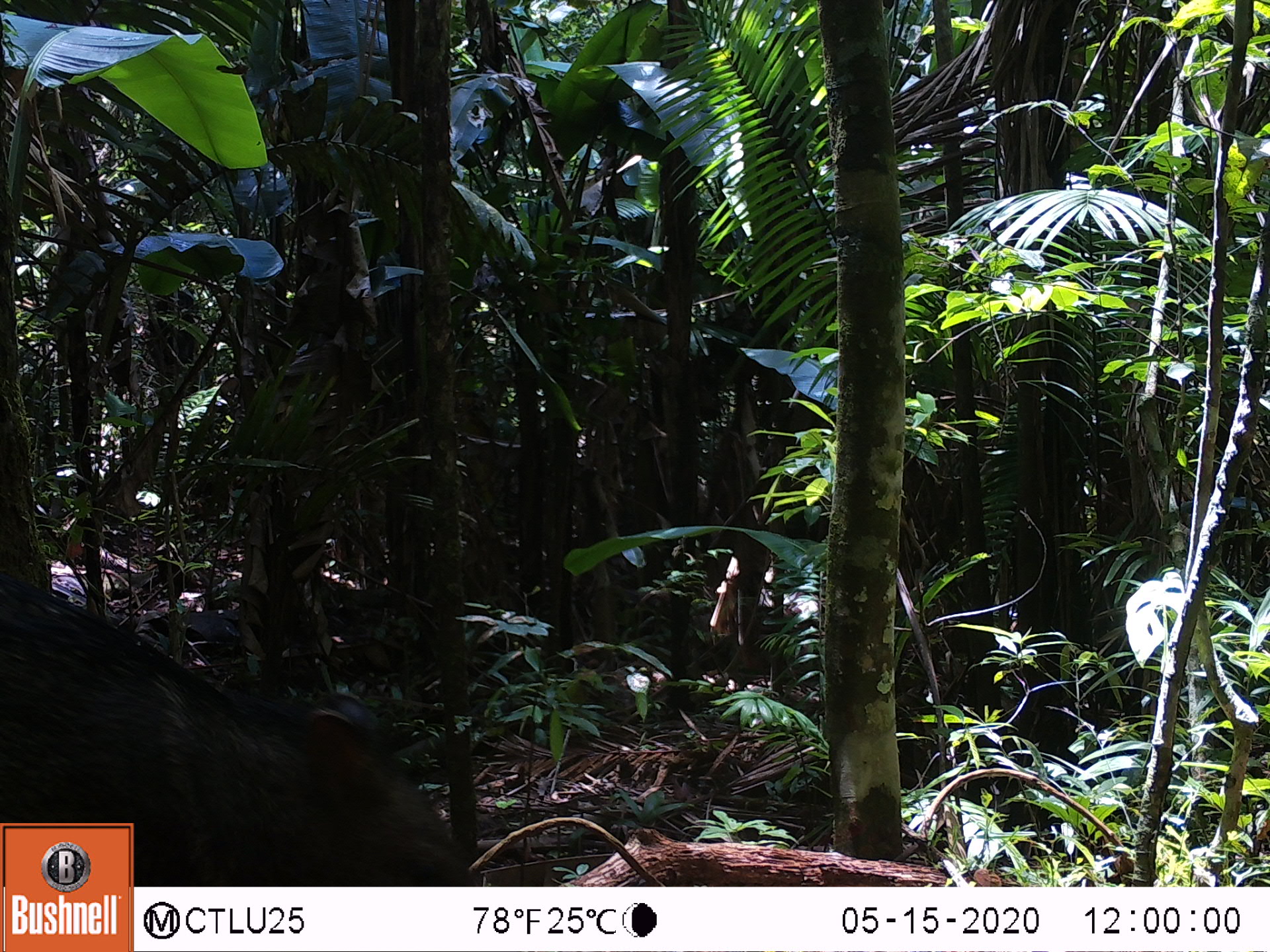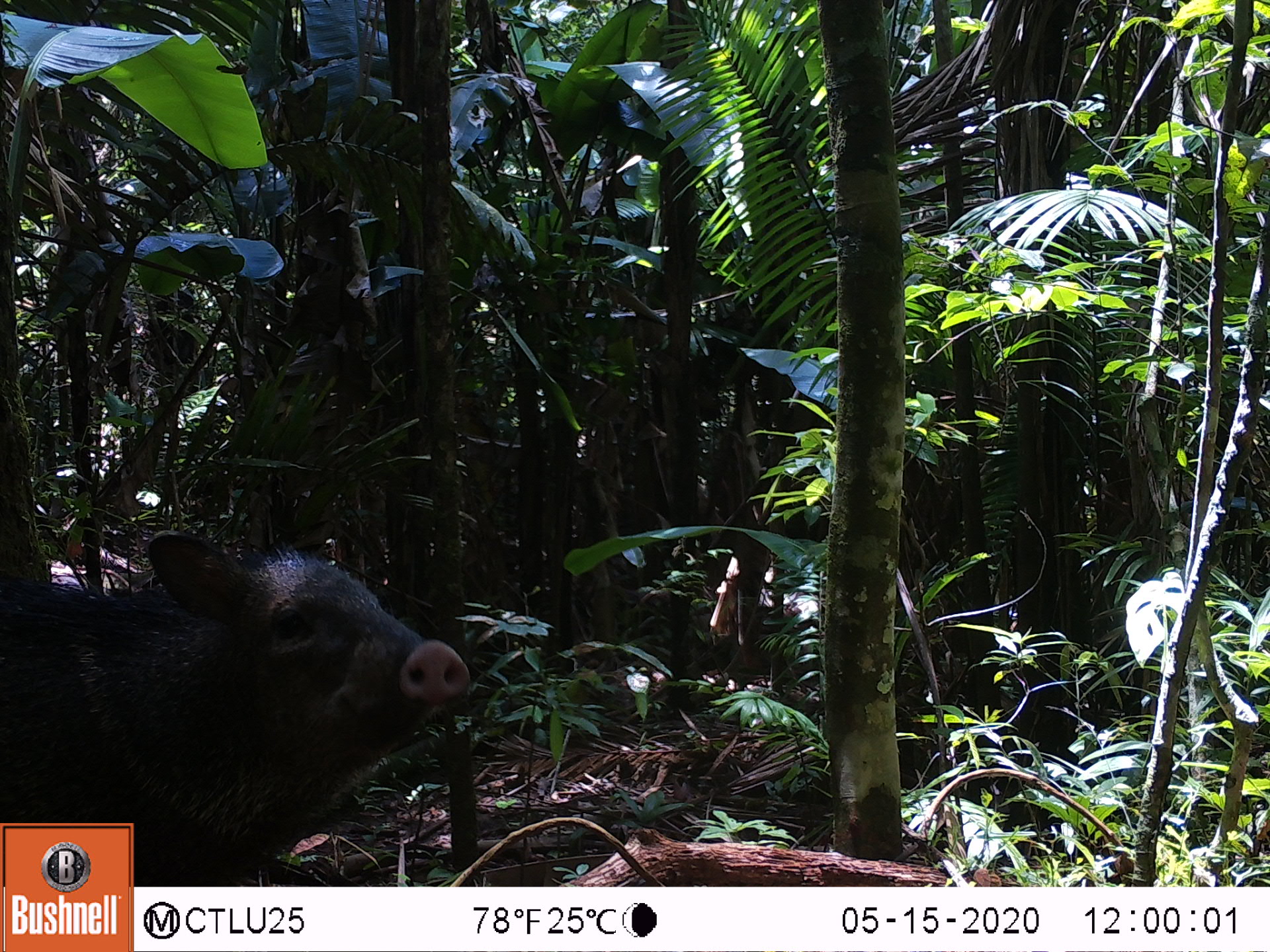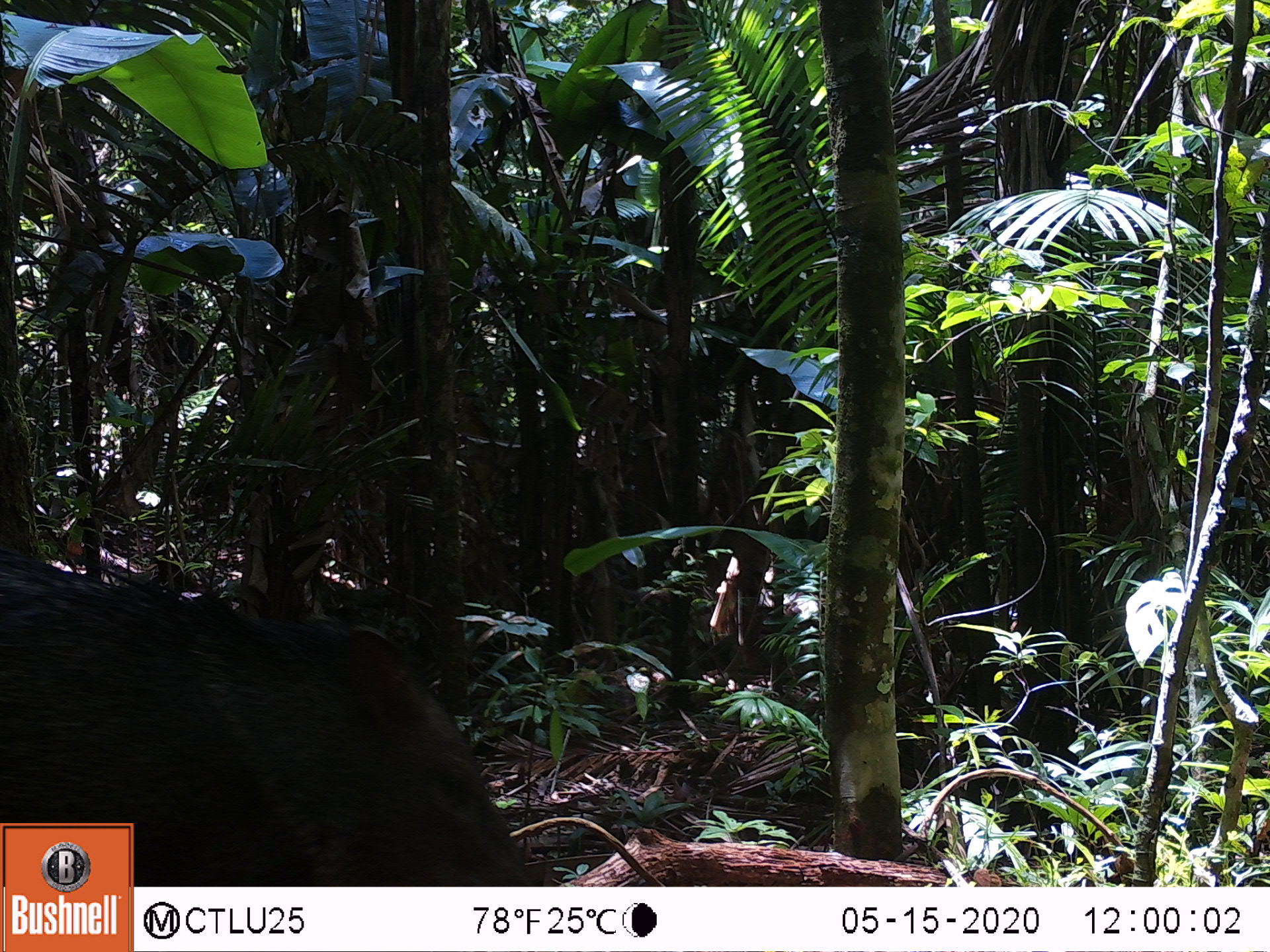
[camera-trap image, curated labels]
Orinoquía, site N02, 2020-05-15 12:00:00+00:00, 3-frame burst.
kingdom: Animalia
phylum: Chordata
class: Mammalia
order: Artiodactyla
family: Tayassuidae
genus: Pecari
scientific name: Pecari tajacu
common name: collared peccary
Collared peccary (Pecari tajacu).